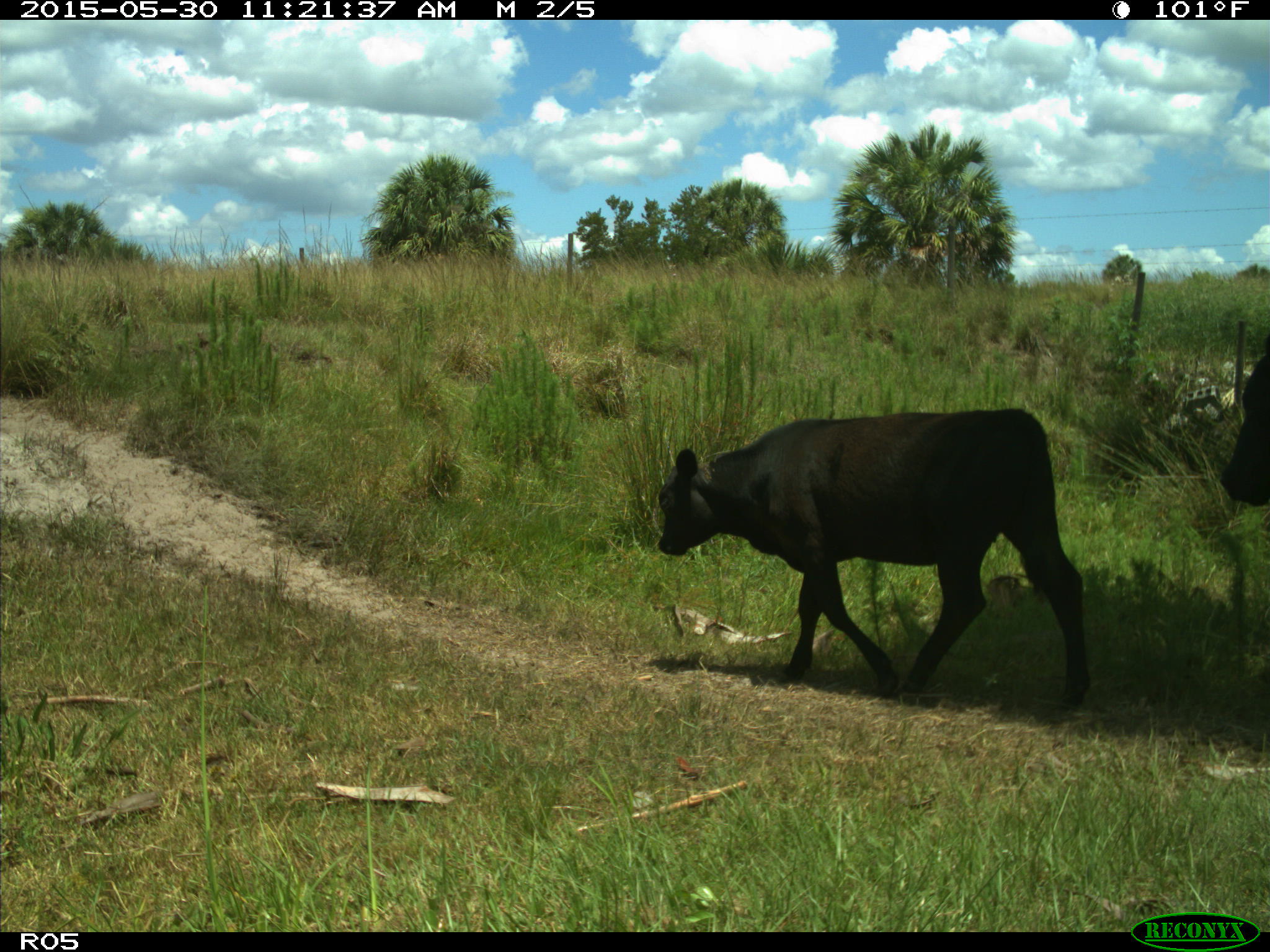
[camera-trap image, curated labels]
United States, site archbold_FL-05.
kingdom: Animalia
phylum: Chordata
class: Mammalia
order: Artiodactyla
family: Bovidae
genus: Bos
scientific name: Bos taurus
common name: domestic cow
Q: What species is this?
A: Bos taurus (domestic cow).